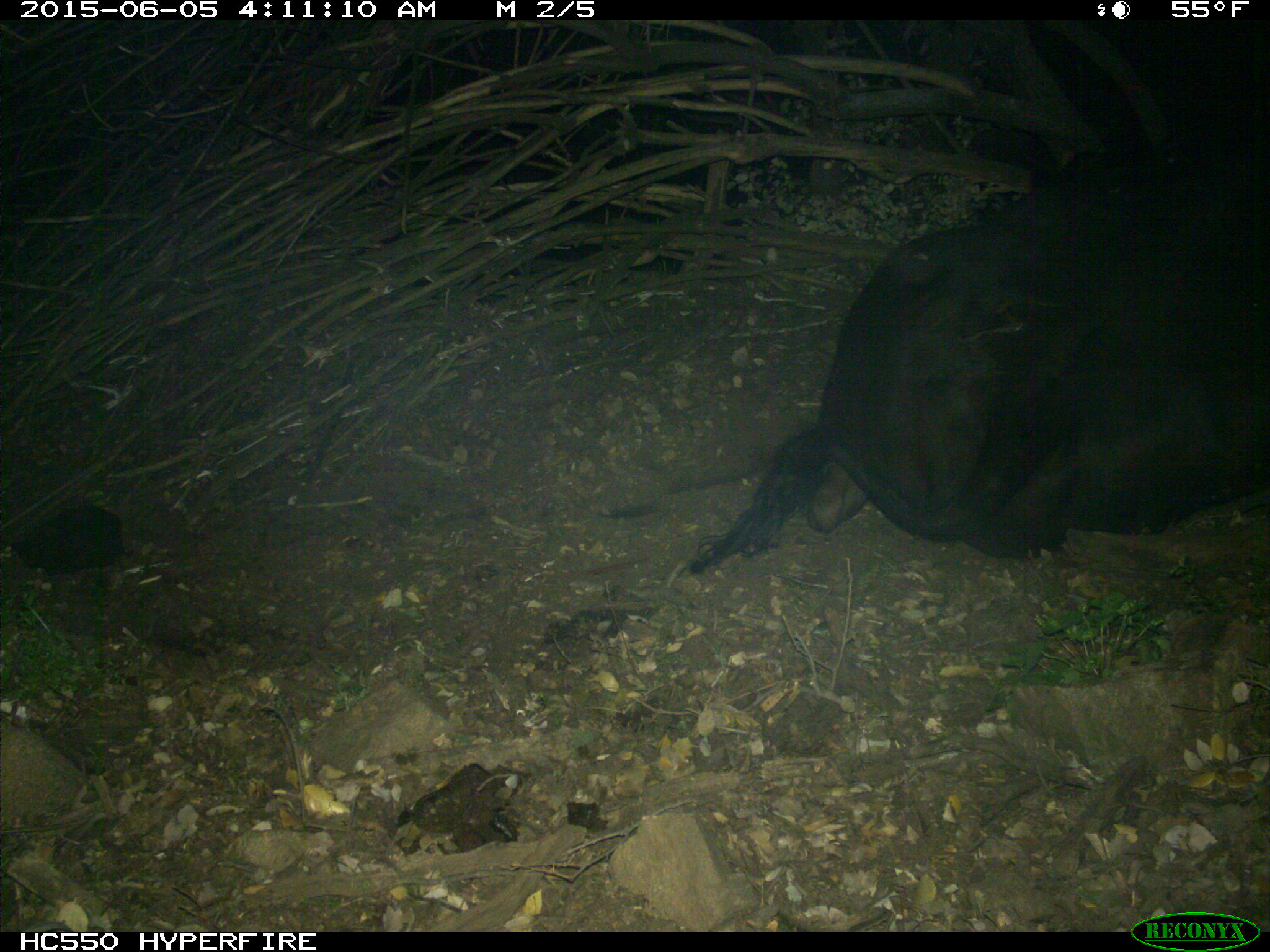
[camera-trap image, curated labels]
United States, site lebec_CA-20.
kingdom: Animalia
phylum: Chordata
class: Mammalia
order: Artiodactyla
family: Bovidae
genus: Bos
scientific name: Bos taurus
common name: domestic cow